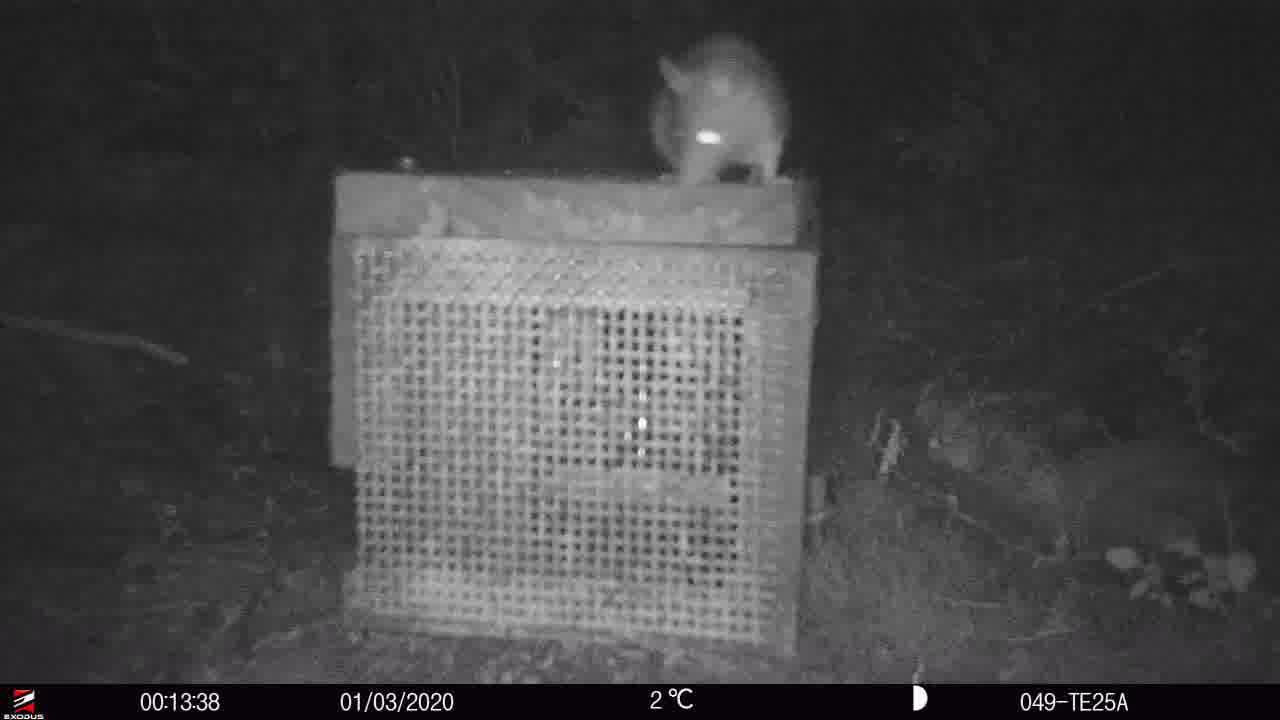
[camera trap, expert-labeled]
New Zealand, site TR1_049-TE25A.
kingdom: Animalia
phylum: Chordata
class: Mammalia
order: Rodentia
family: Muridae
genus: Rattus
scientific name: Rattus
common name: rat